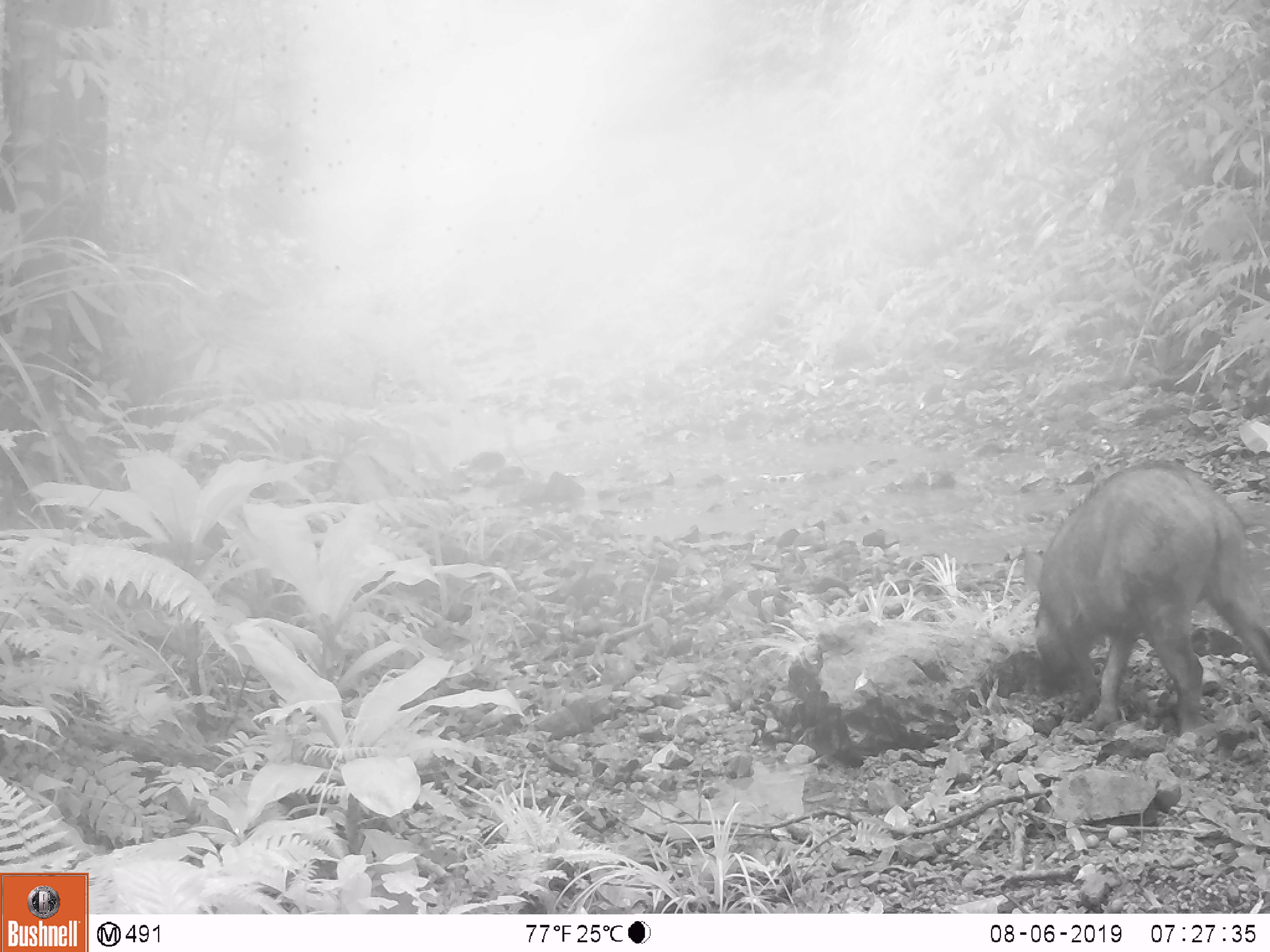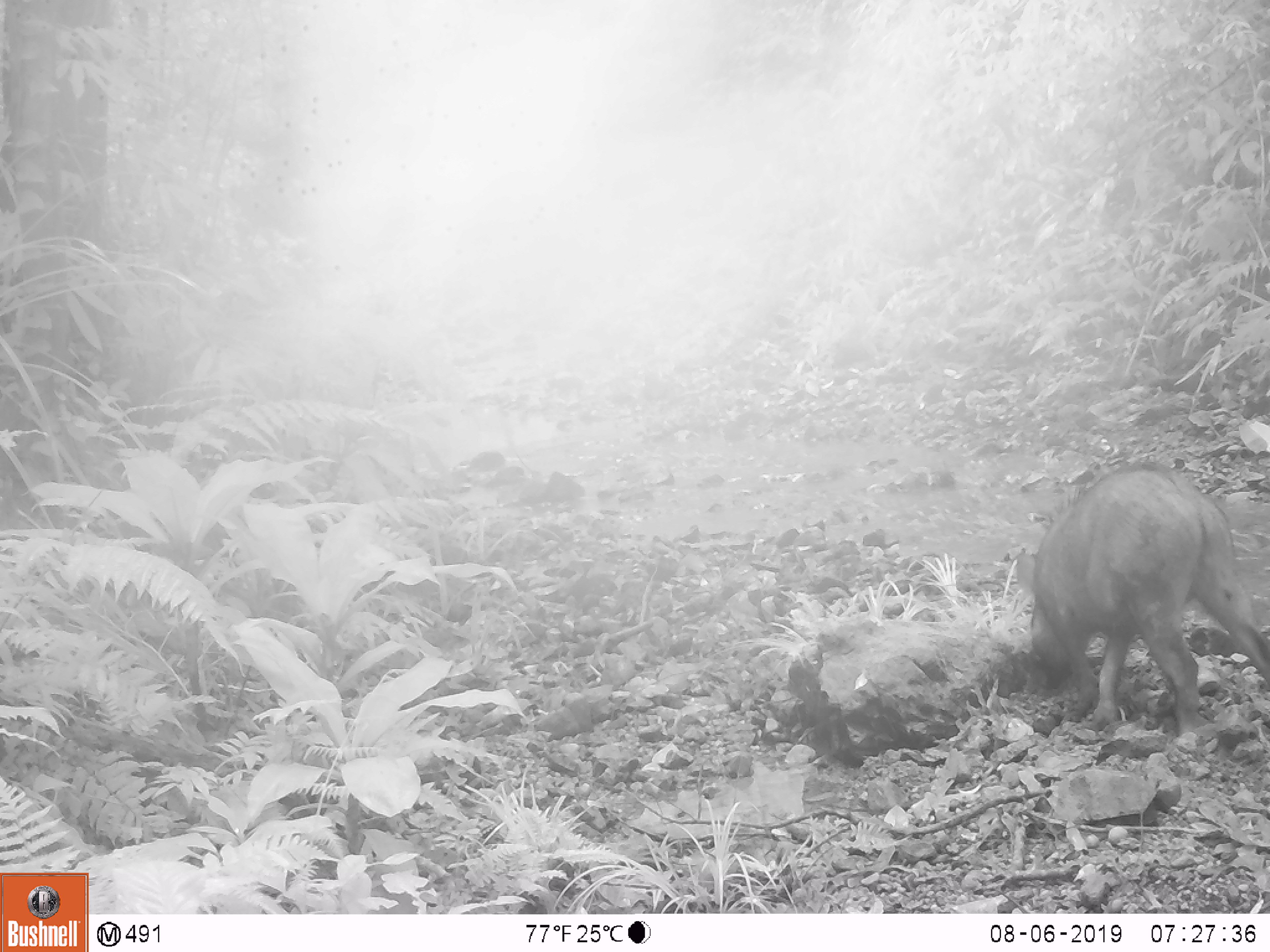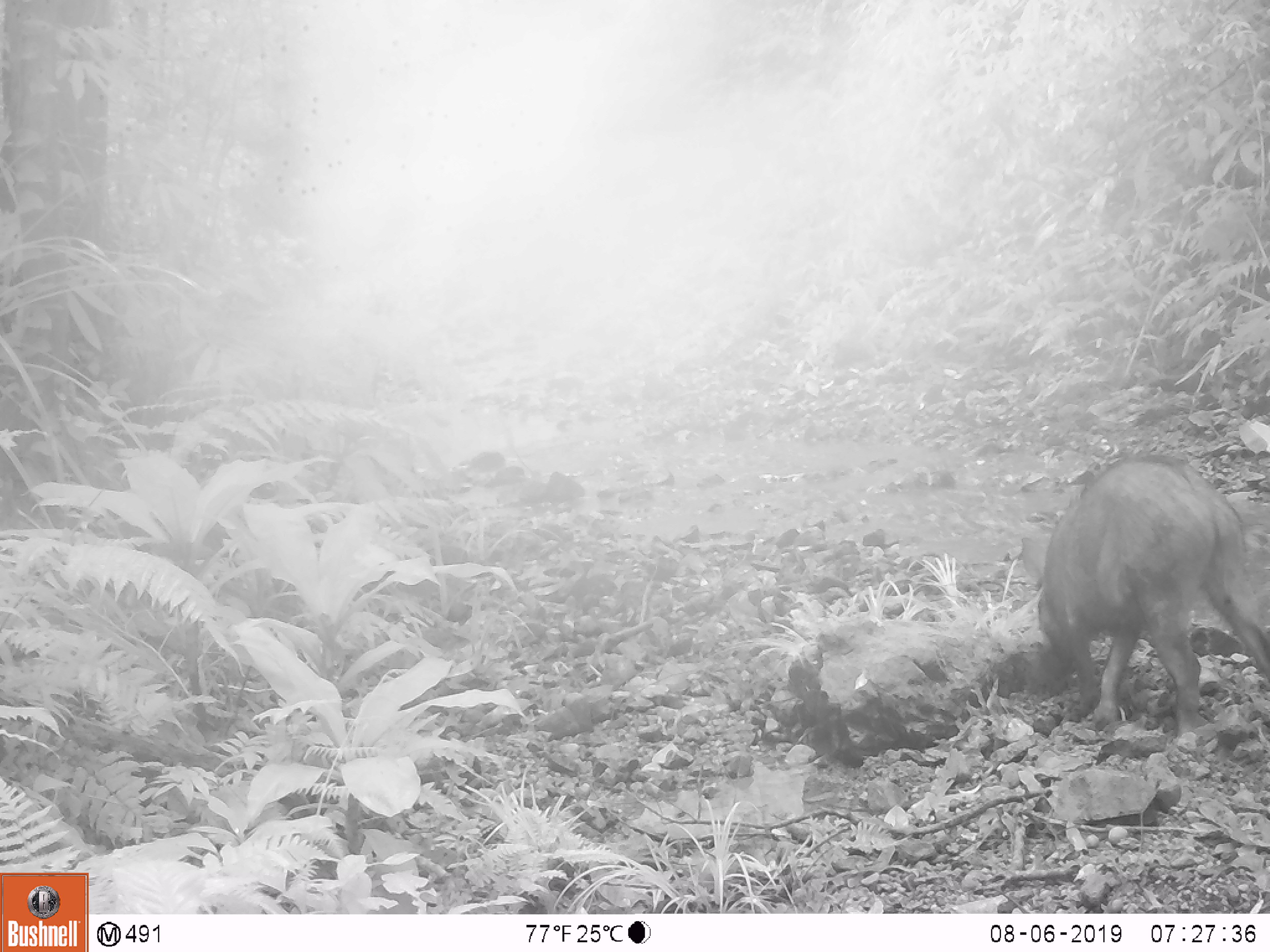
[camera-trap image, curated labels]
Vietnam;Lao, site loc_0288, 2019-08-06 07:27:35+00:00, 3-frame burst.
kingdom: Animalia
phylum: Chordata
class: Mammalia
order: Artiodactyla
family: Suidae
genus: Sus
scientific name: Sus scrofa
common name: eurasian wild pig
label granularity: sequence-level